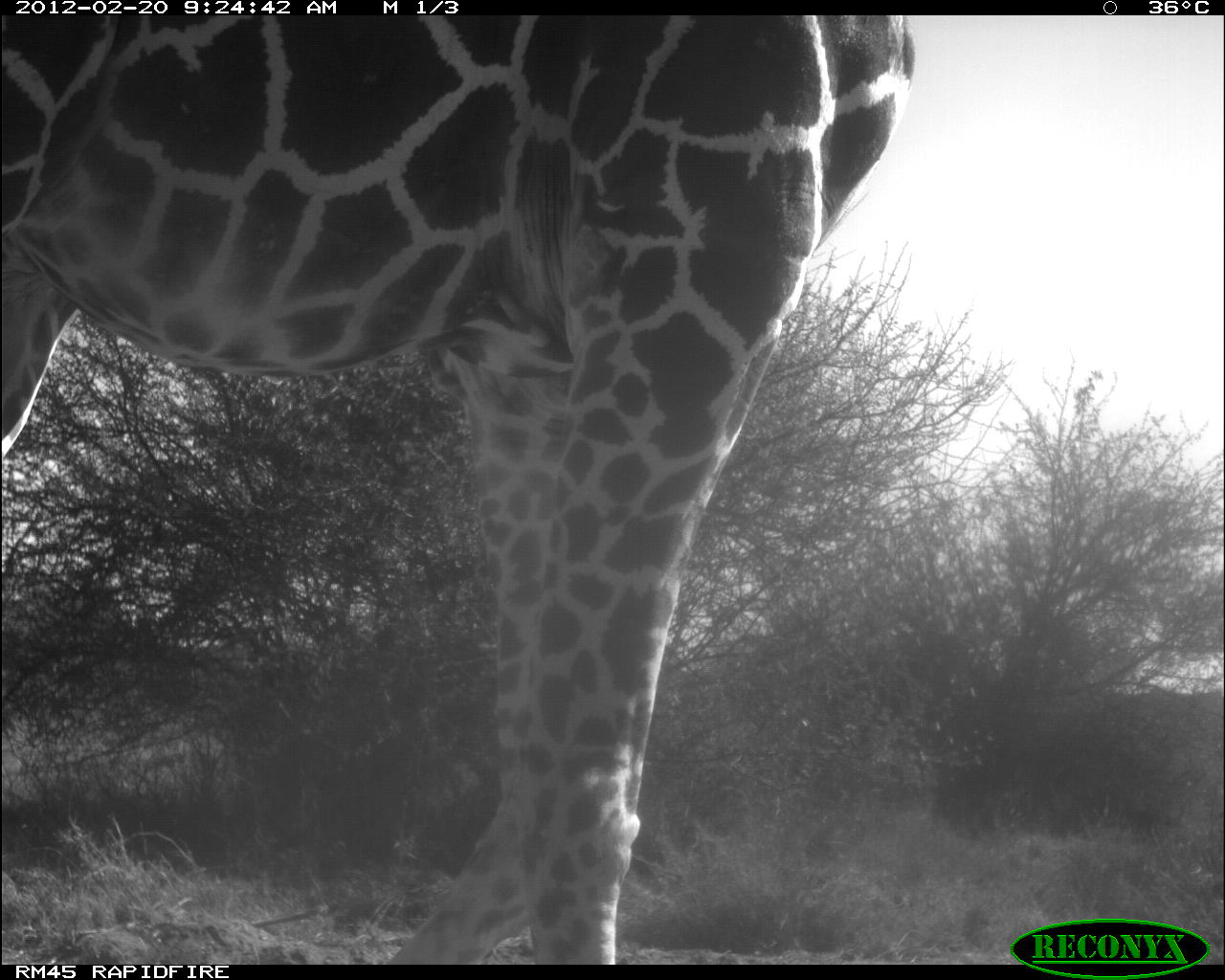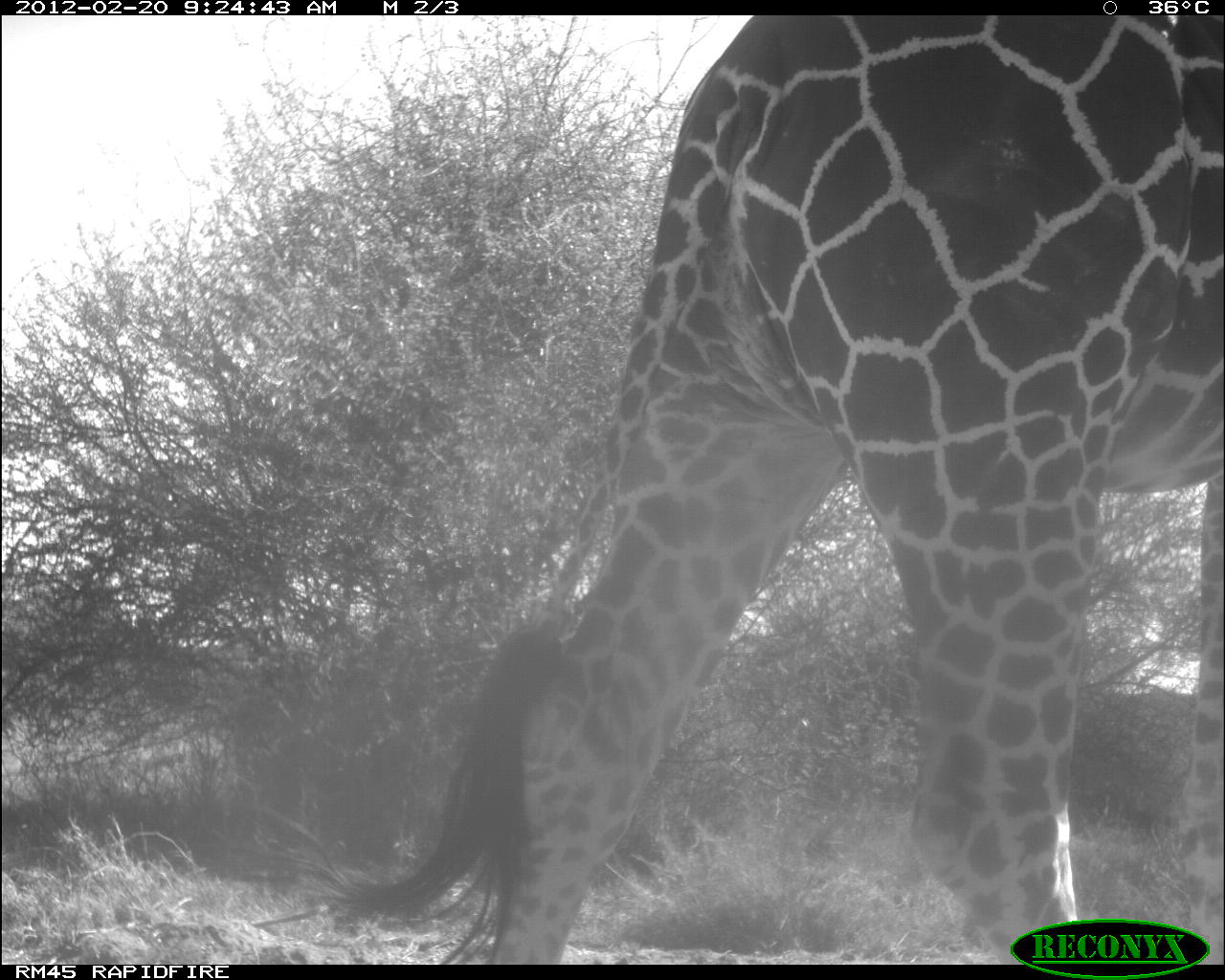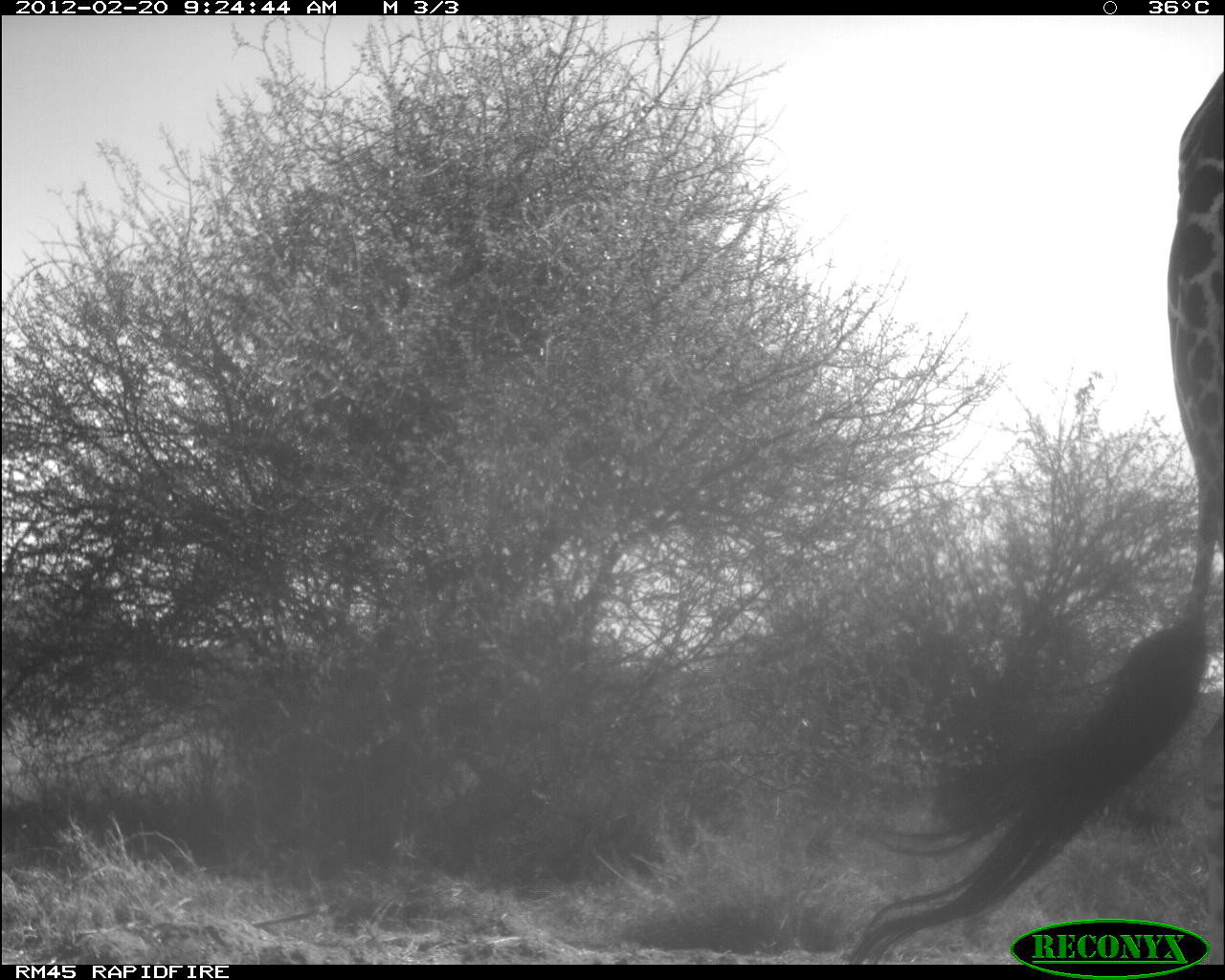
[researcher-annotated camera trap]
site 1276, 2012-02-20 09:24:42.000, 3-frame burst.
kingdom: Animalia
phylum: Chordata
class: Mammalia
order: Artiodactyla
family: Giraffidae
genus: Giraffa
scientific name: Giraffa camelopardalis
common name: giraffe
Giraffa camelopardalis (giraffe), count 1.